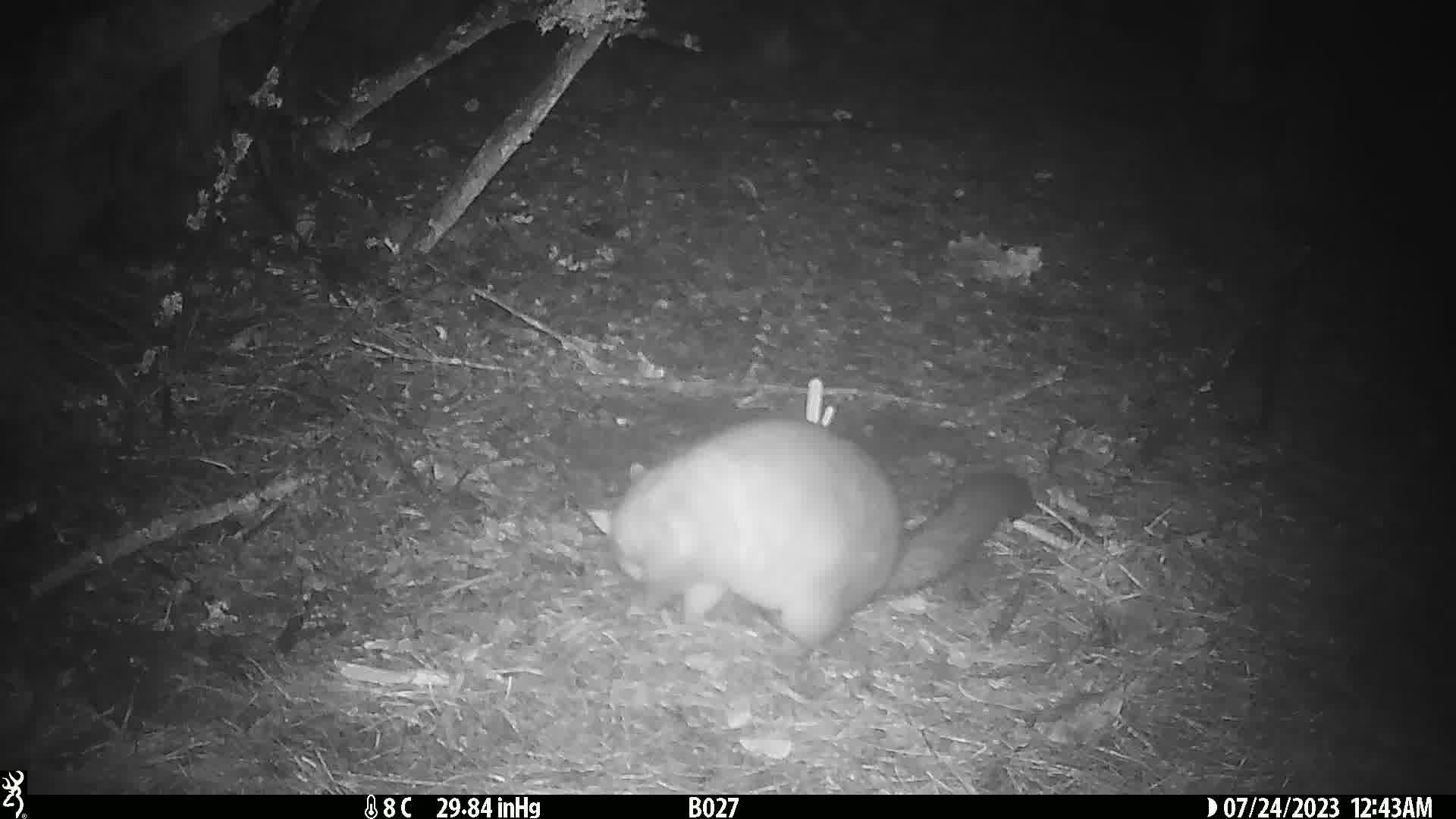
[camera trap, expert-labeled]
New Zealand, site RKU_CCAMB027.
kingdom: Animalia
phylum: Chordata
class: Mammalia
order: Diprotodontia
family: Phalangeridae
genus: Trichosurus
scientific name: Trichosurus vulpecula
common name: common brushtail possum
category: possum